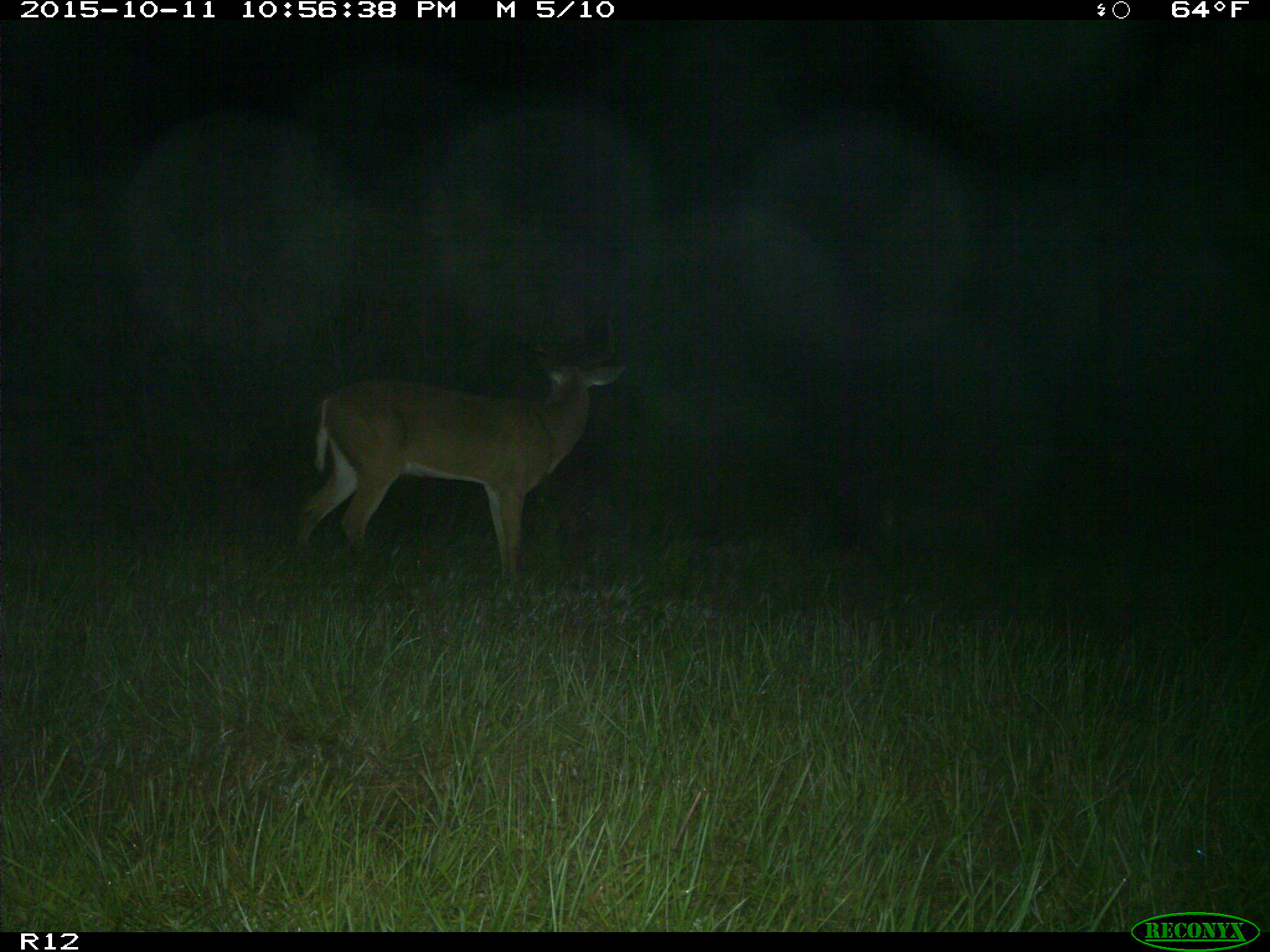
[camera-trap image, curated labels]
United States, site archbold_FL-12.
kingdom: Animalia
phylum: Chordata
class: Mammalia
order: Artiodactyla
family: Cervidae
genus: Odocoileus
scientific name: Odocoileus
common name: deer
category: unidentified deer